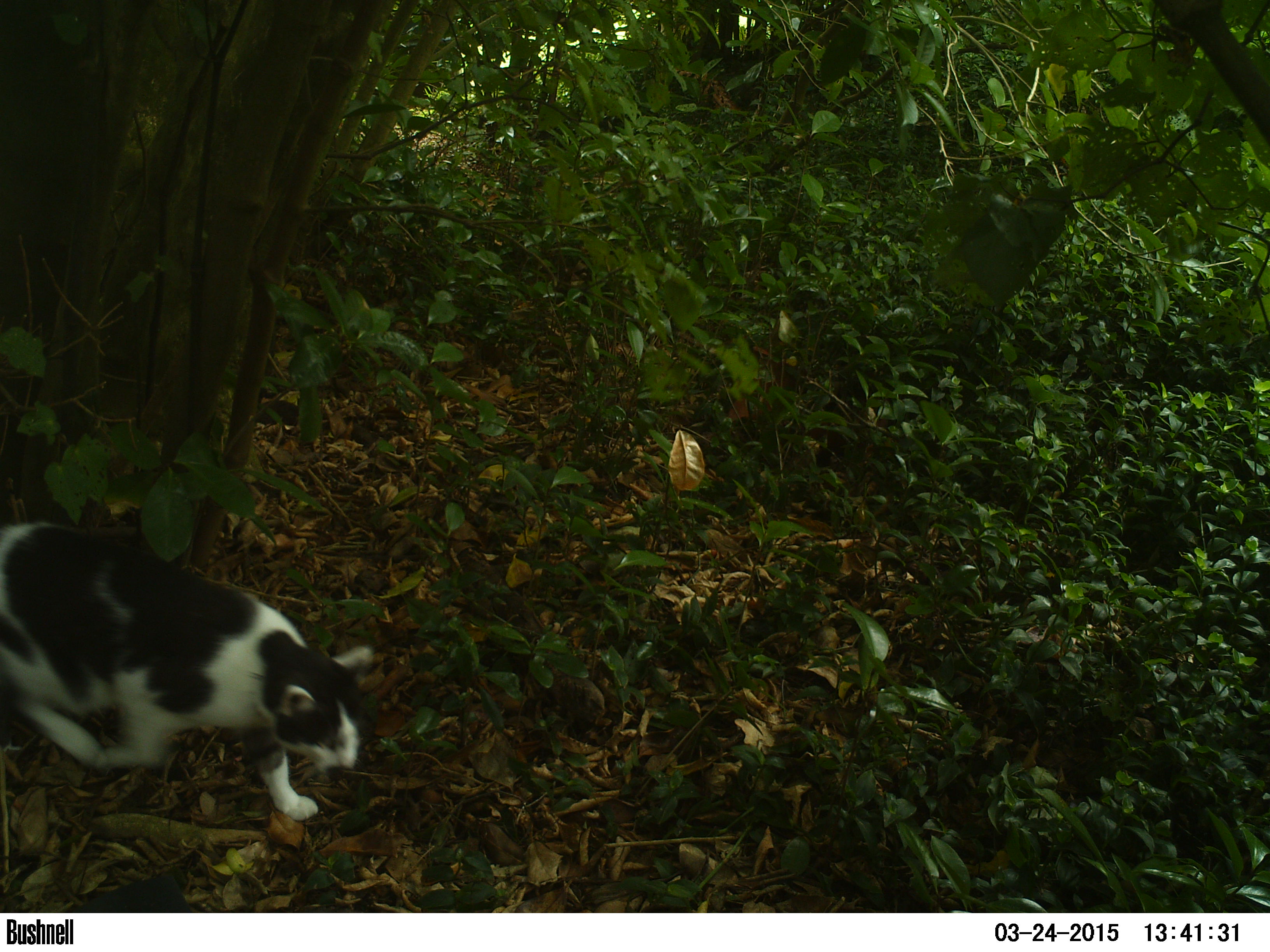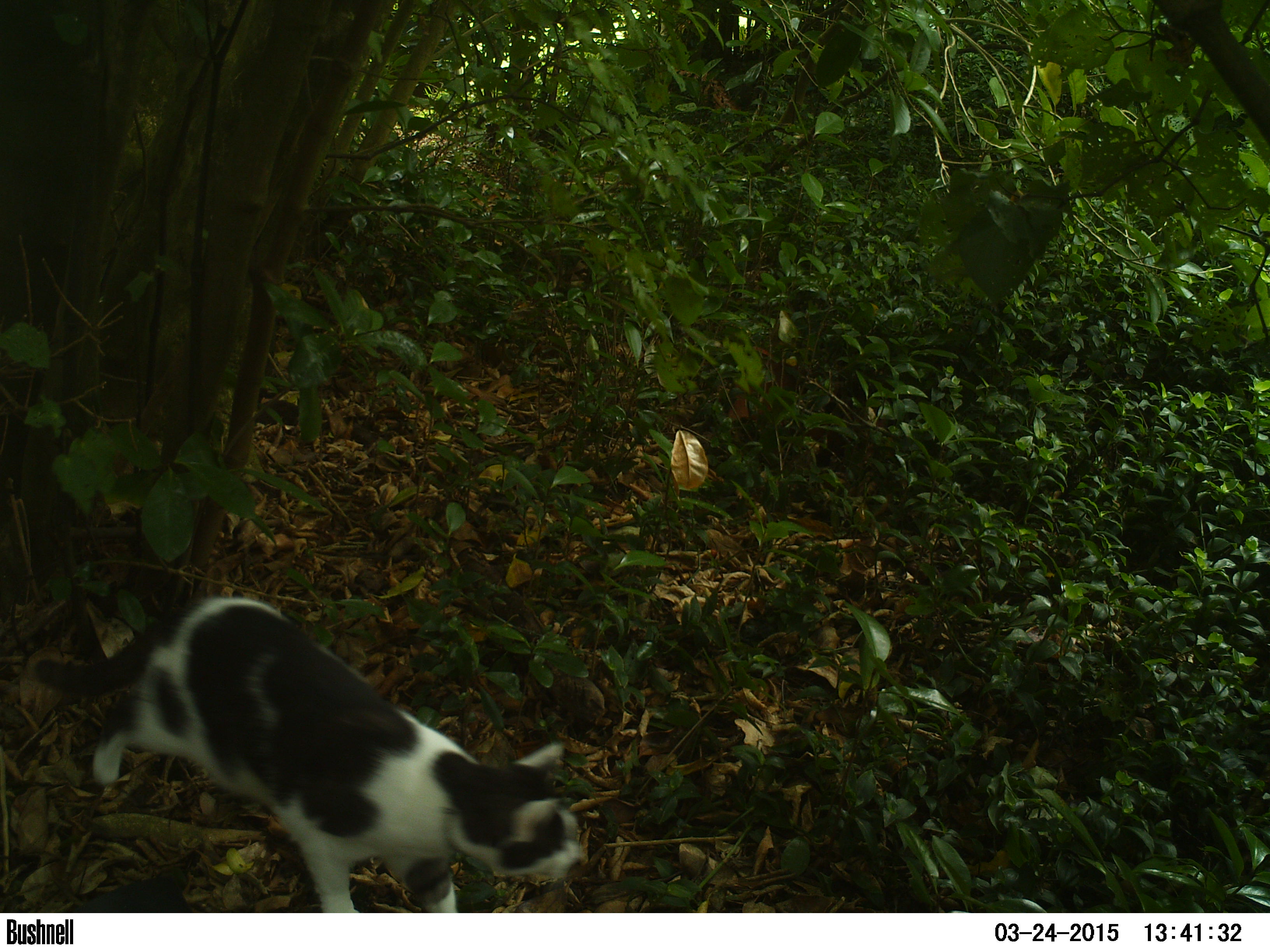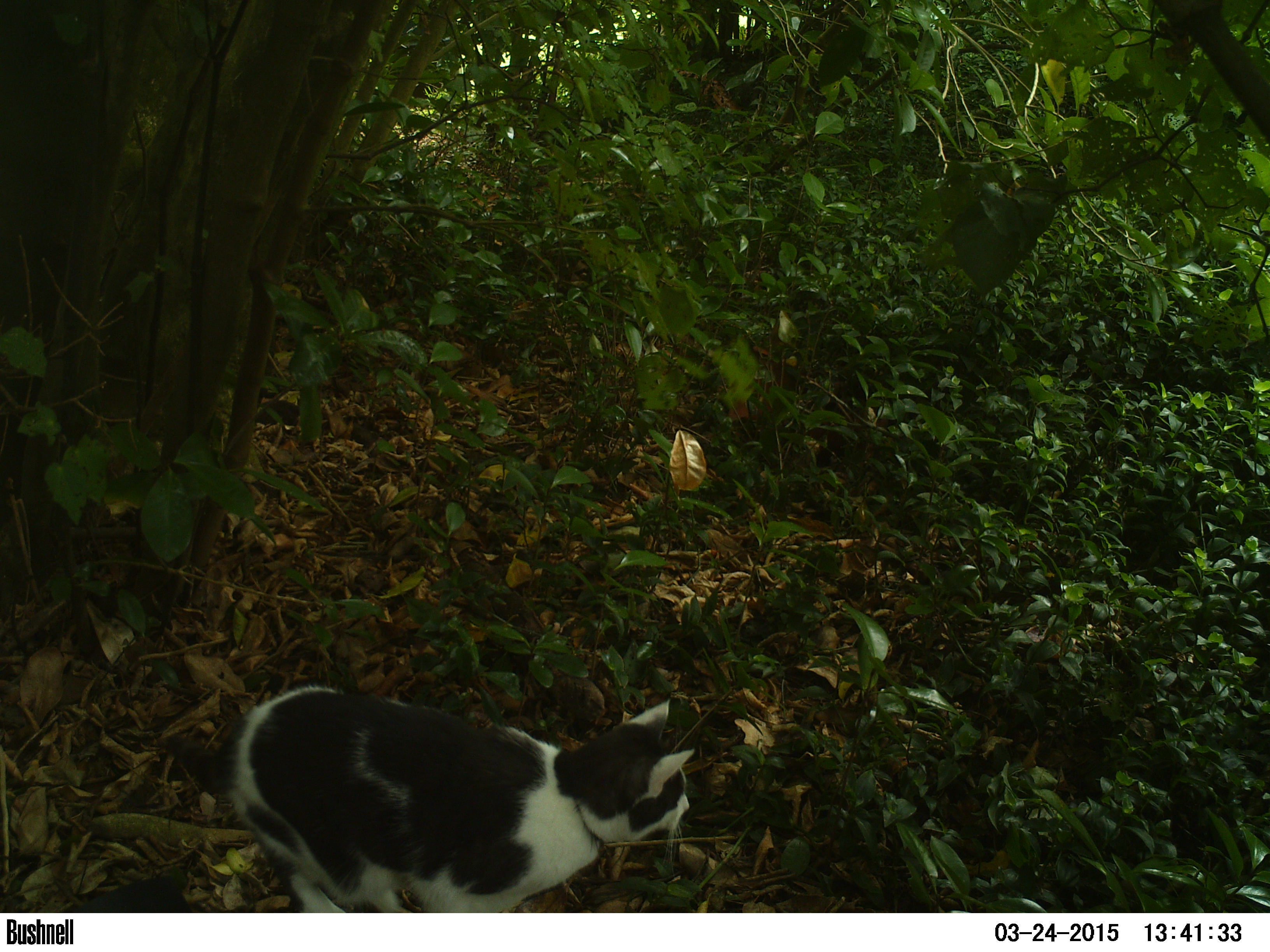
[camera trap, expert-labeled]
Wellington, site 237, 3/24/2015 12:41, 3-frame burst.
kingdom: Animalia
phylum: Chordata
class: Mammalia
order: Carnivora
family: Felidae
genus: Felis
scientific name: Felis catus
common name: cat